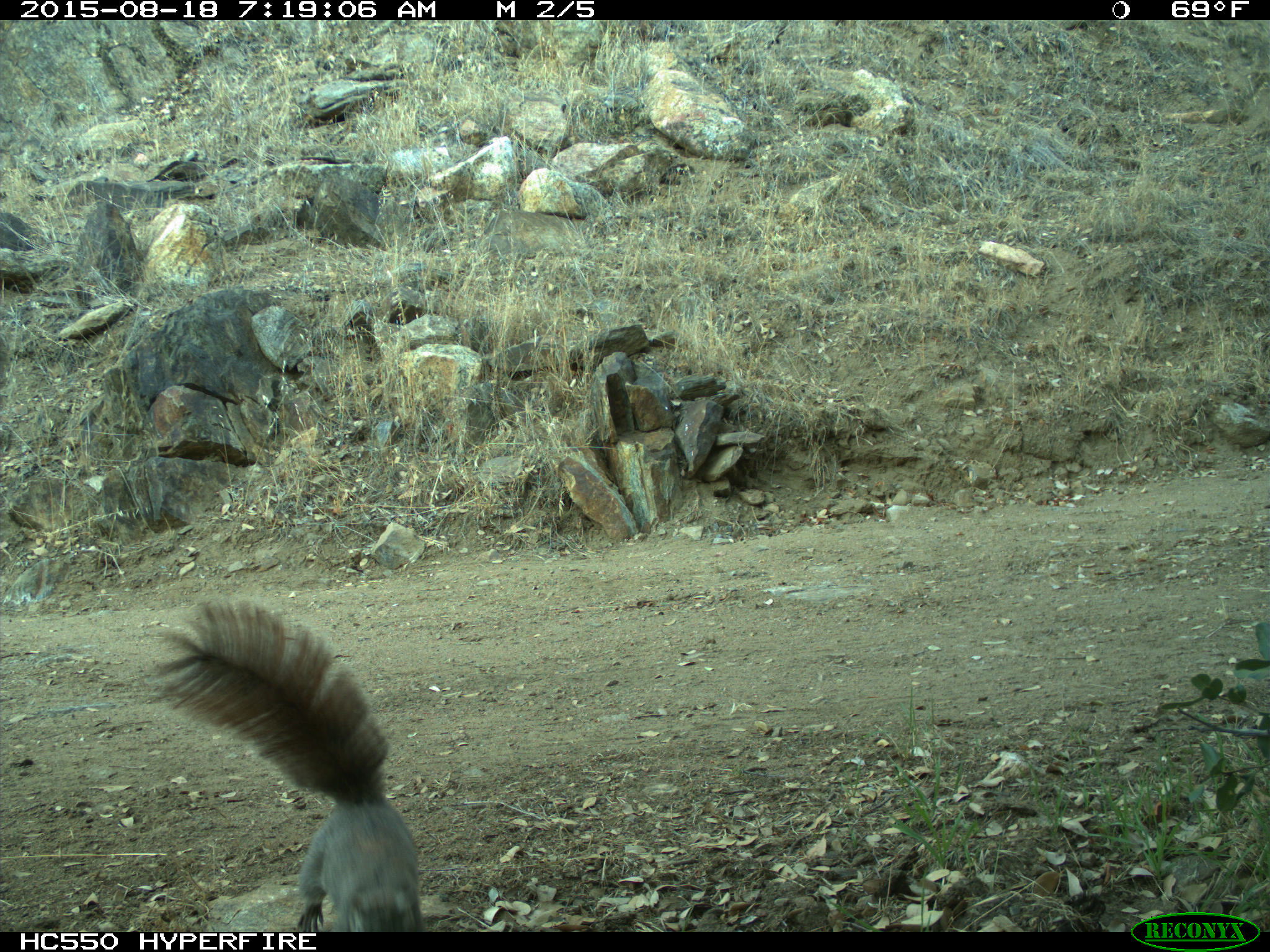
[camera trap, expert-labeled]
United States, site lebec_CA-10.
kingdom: Animalia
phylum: Chordata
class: Mammalia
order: Rodentia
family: Sciuridae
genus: Sciurus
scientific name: Sciurus carolinensis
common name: eastern gray squirrel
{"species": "Sciurus carolinensis (eastern gray squirrel)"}